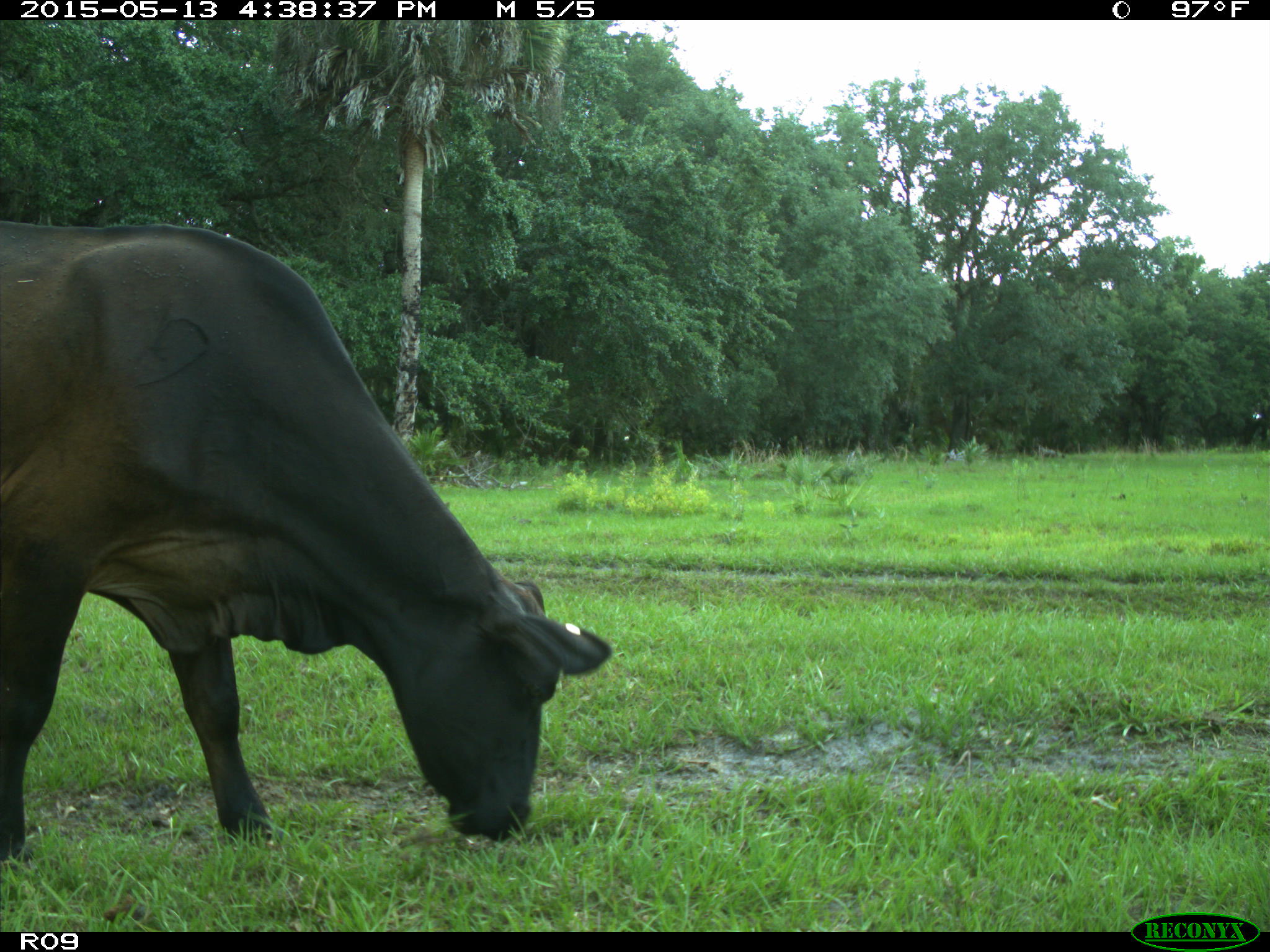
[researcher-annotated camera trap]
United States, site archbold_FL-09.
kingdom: Animalia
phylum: Chordata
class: Mammalia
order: Artiodactyla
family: Bovidae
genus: Bos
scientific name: Bos taurus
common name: domestic cow